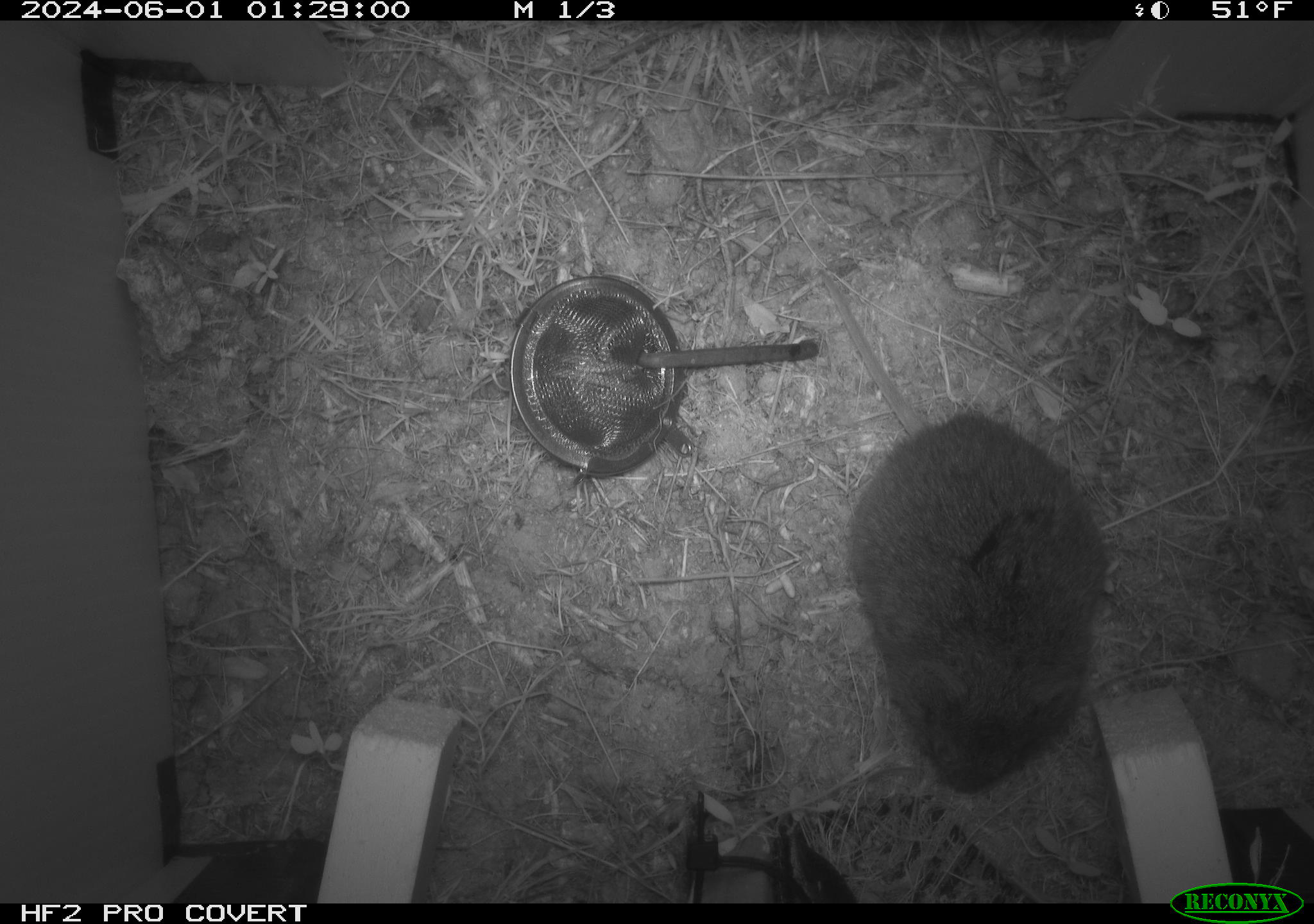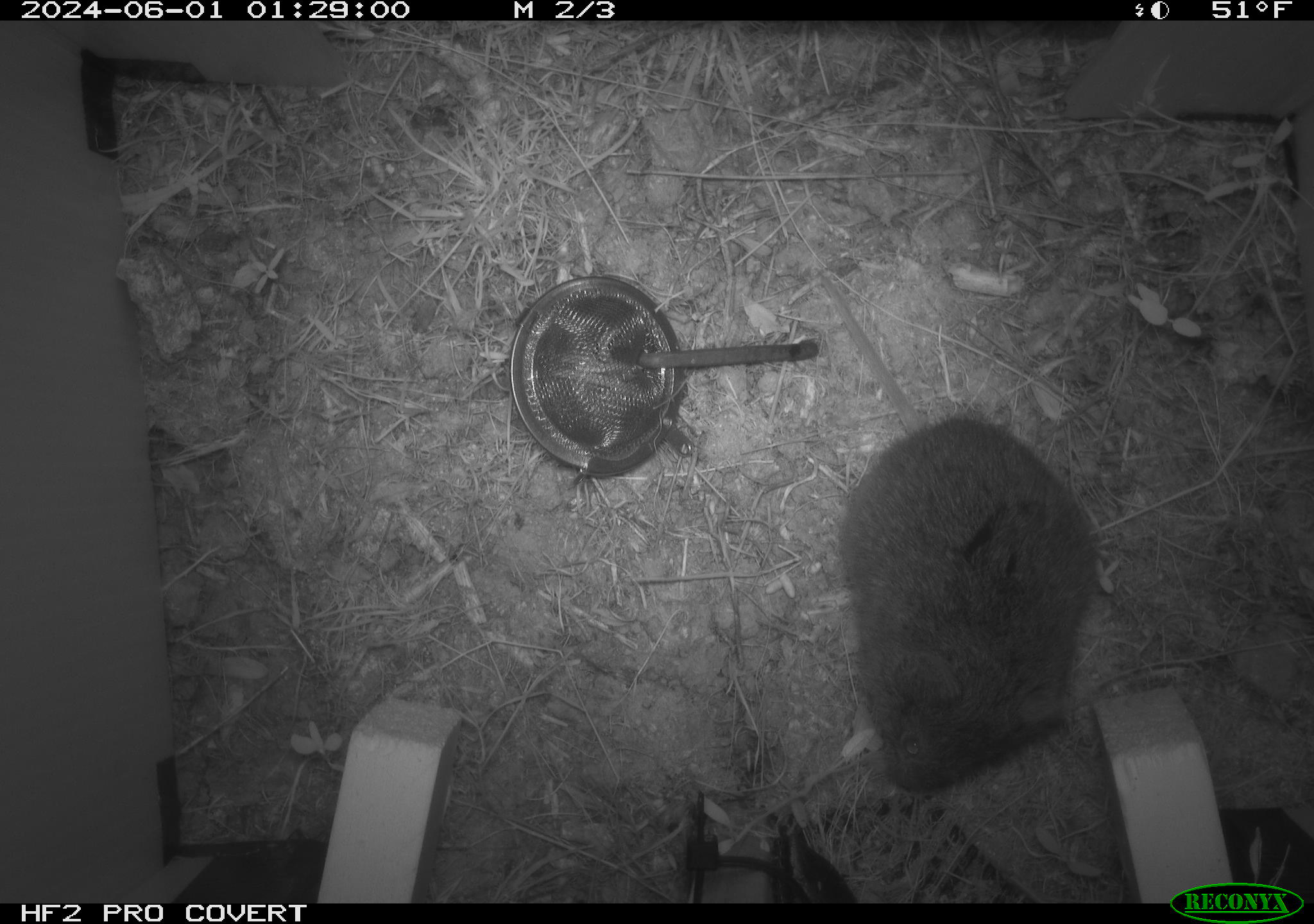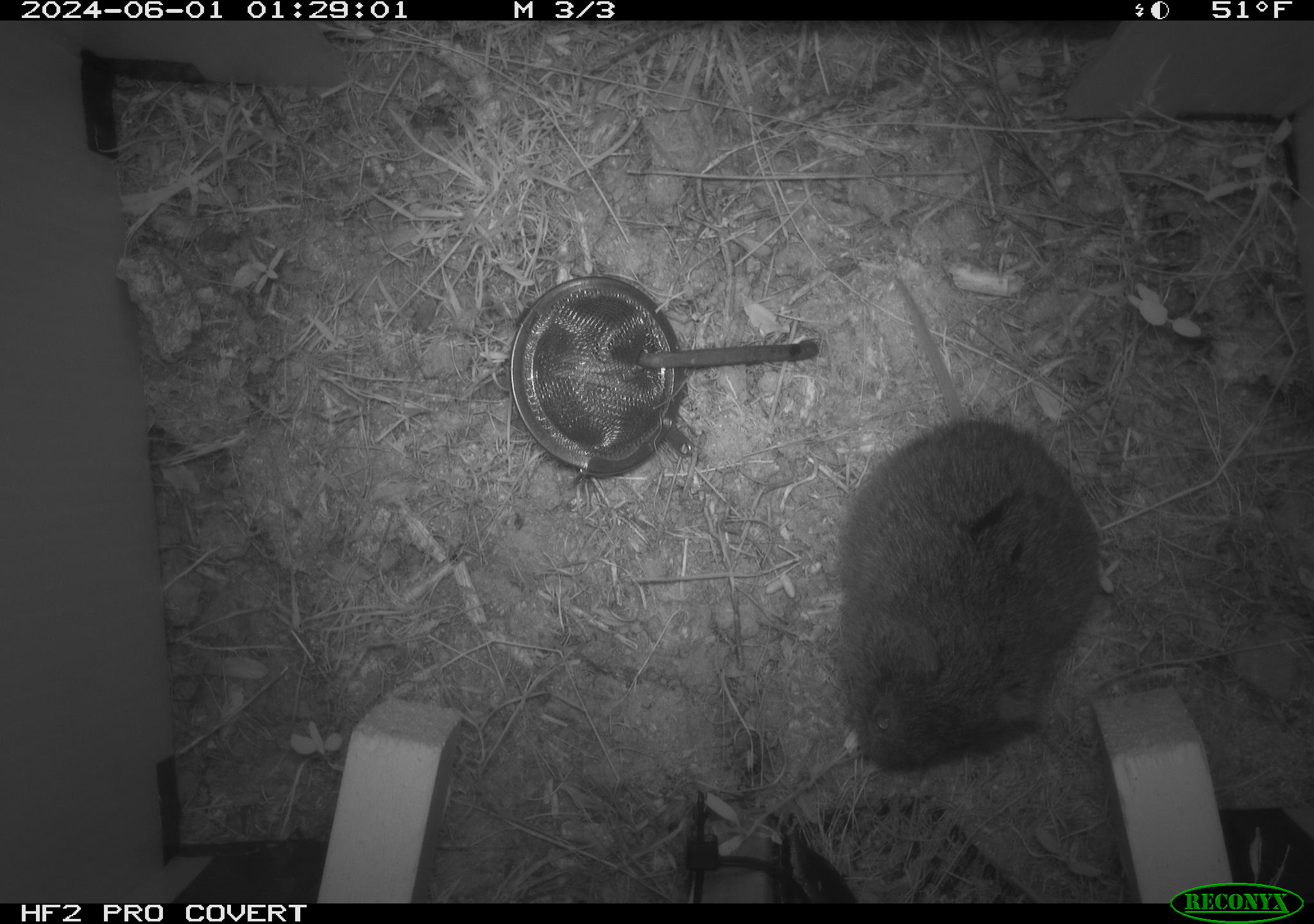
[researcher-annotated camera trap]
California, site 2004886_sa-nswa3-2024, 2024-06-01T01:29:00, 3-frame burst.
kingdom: Animalia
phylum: Chordata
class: Mammalia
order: Rodentia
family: Cricetidae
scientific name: Arvicolinae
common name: voles, lemmings, and muskrats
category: arvicolinae subfamily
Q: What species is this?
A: Arvicolinae subfamily (voles, lemmings, and muskrats) (Arvicolinae).